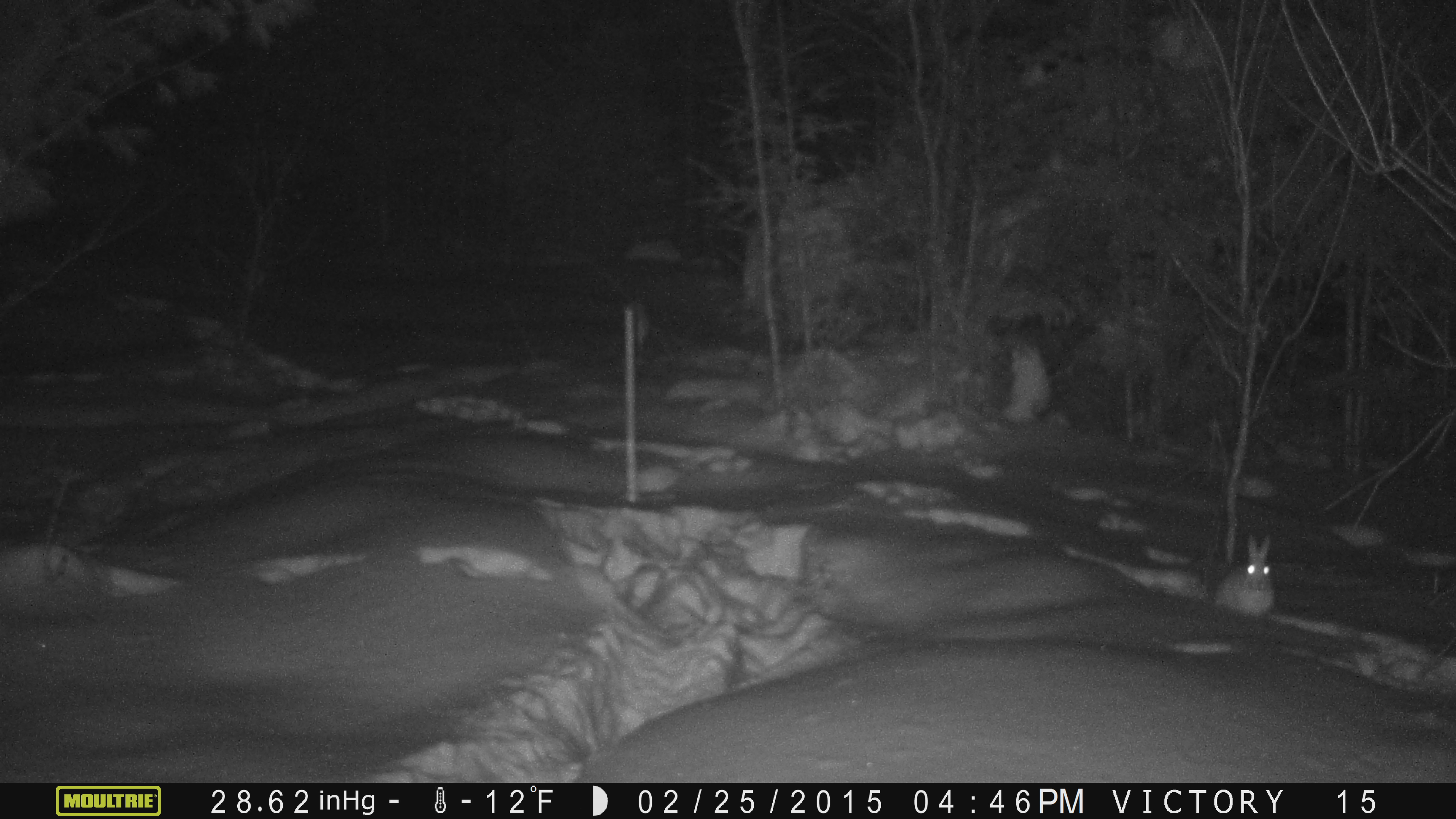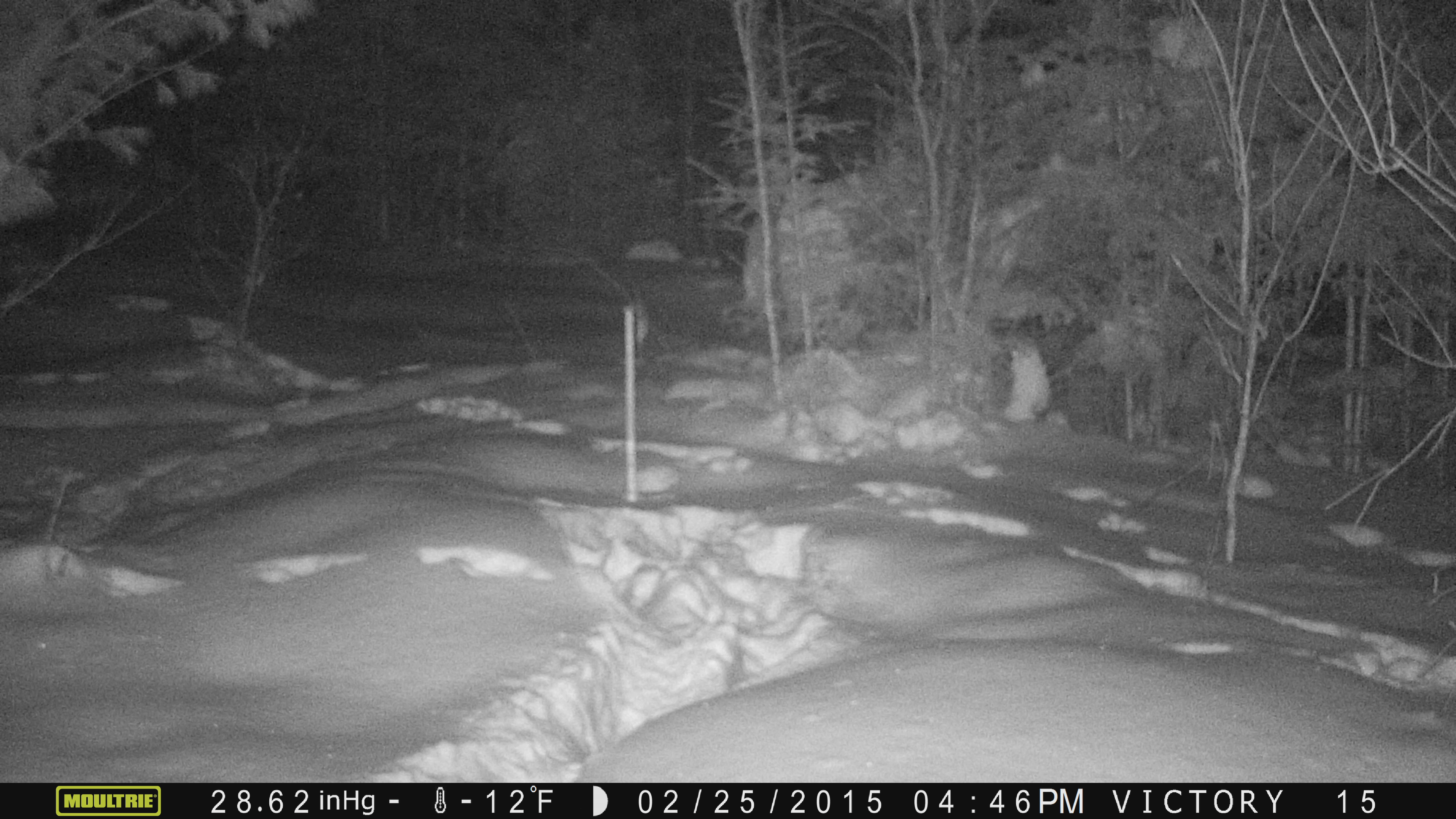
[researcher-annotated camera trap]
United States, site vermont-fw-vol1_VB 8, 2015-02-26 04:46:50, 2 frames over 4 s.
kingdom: Animalia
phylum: Chordata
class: Mammalia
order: Lagomorpha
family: Leporidae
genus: Lepus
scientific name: Lepus americanus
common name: snowshoe hare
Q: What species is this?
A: Snowshoe hare (Lepus americanus).